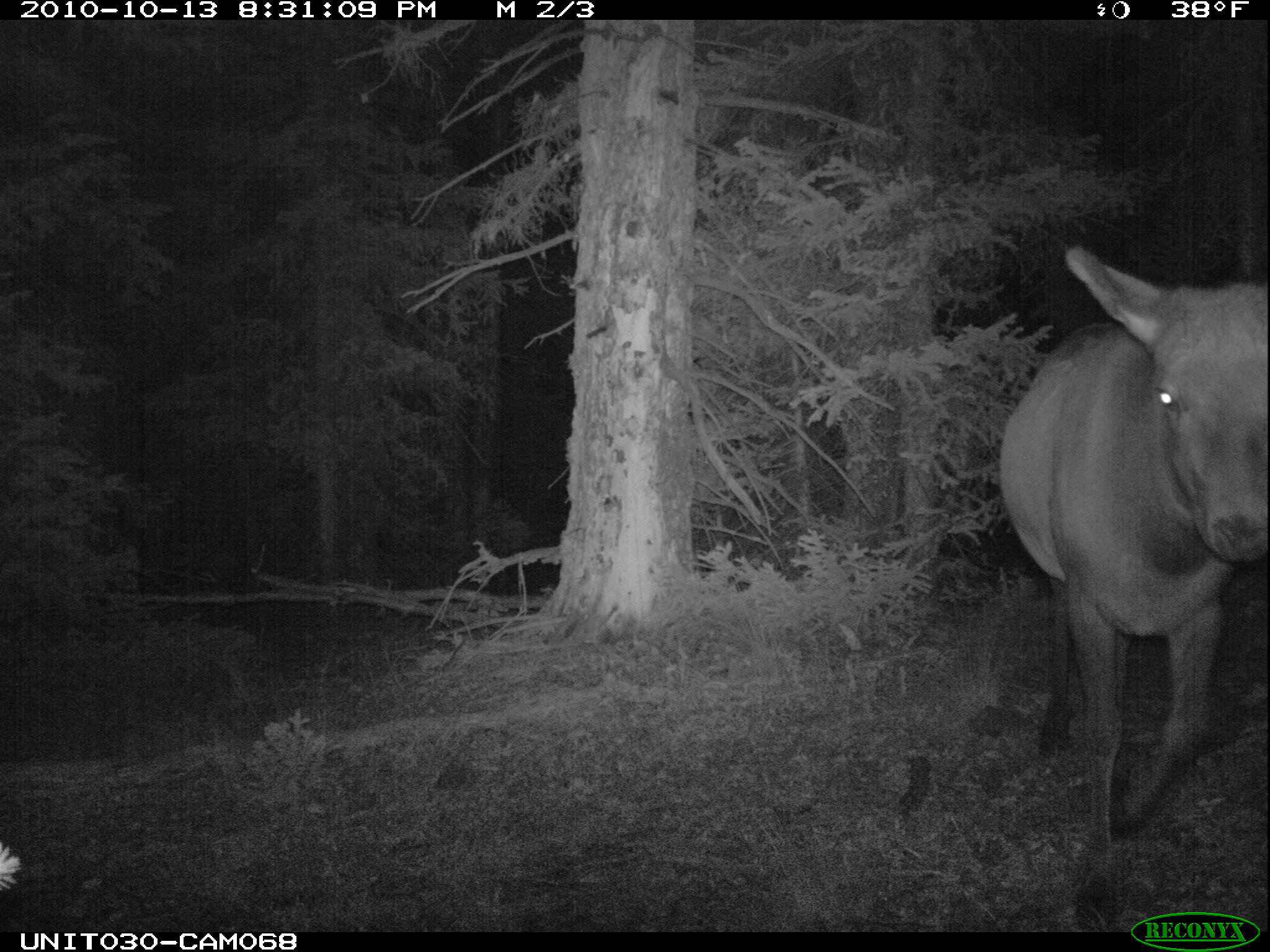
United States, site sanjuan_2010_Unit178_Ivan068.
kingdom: Animalia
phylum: Chordata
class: Mammalia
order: Artiodactyla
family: Cervidae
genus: Cervus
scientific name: Cervus elaphus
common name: red deer